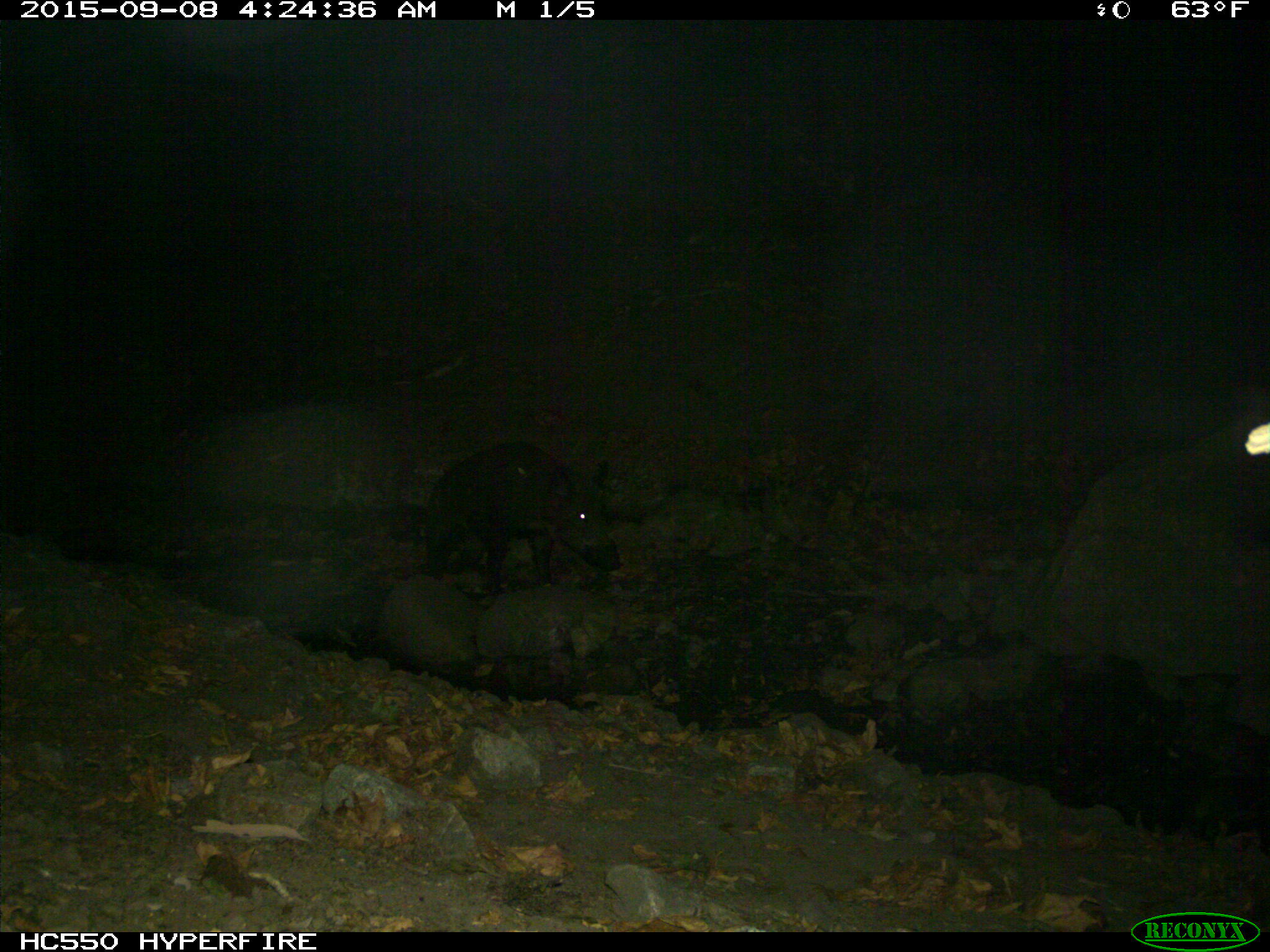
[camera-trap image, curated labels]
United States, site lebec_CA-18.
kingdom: Animalia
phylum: Chordata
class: Mammalia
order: Artiodactyla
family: Suidae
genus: Sus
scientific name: Sus scrofa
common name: wild boar